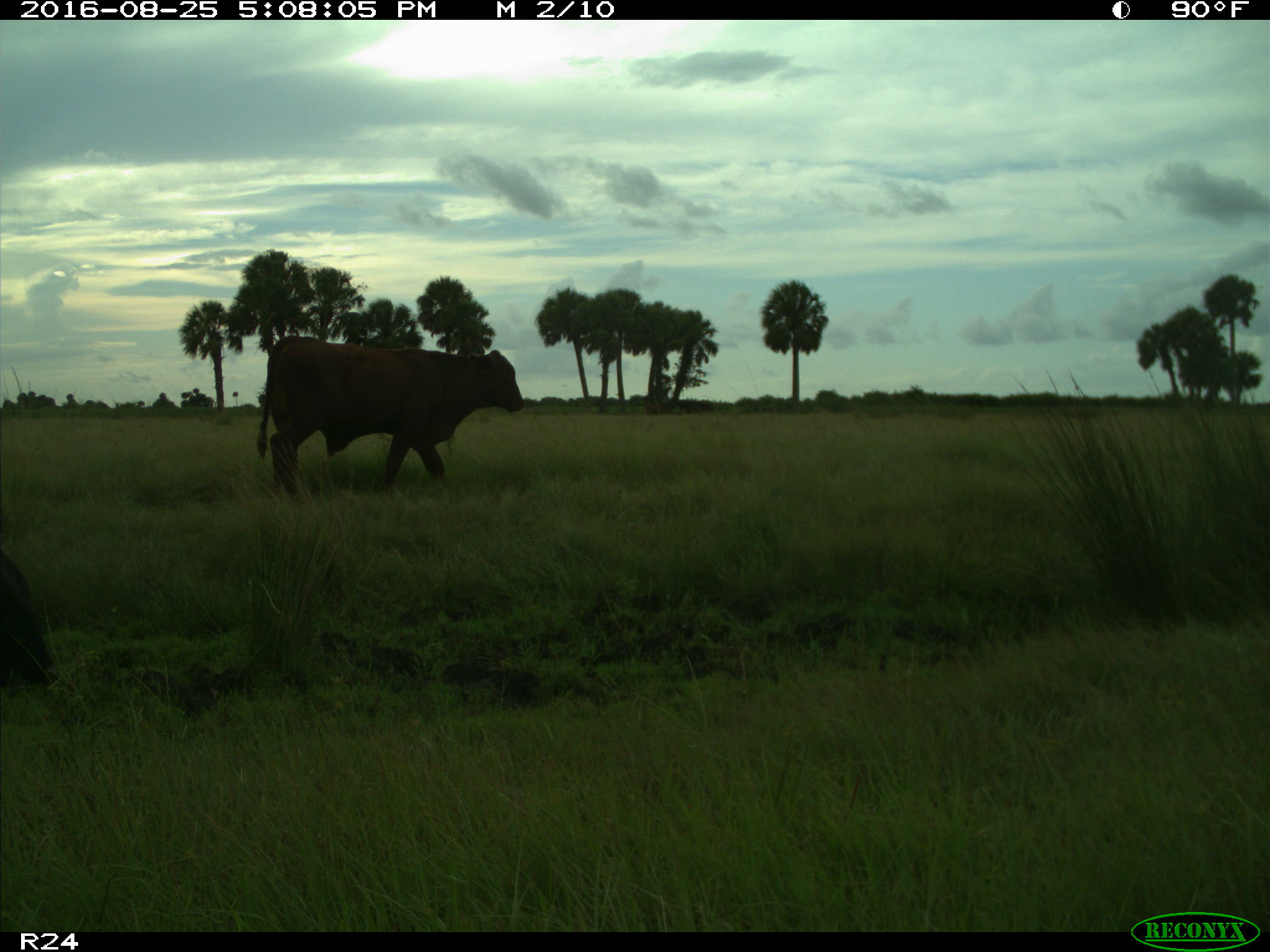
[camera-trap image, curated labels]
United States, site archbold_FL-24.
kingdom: Animalia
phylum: Chordata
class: Mammalia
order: Artiodactyla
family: Bovidae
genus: Bos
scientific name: Bos taurus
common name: domestic cow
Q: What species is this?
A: Bos taurus (domestic cow).